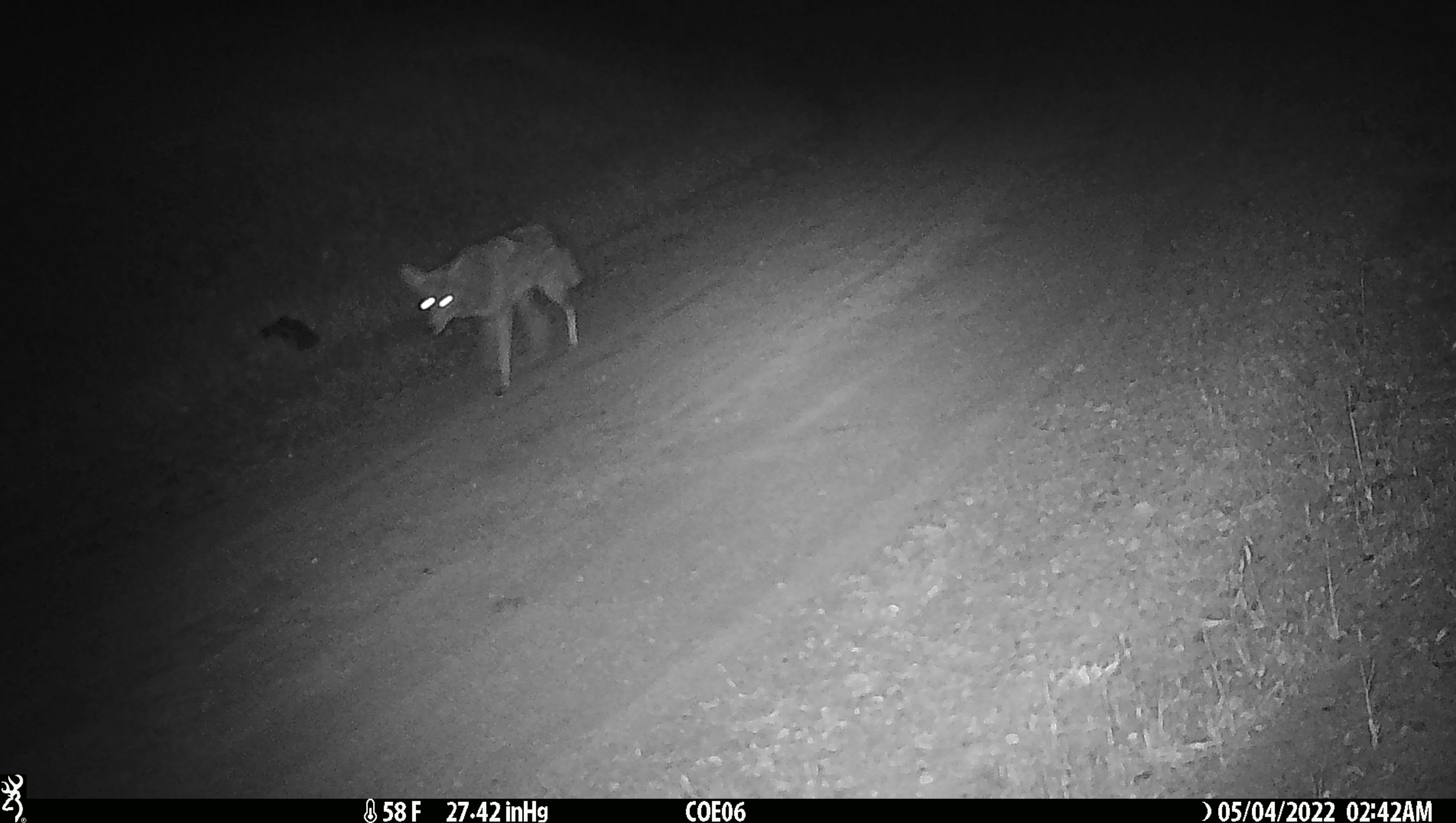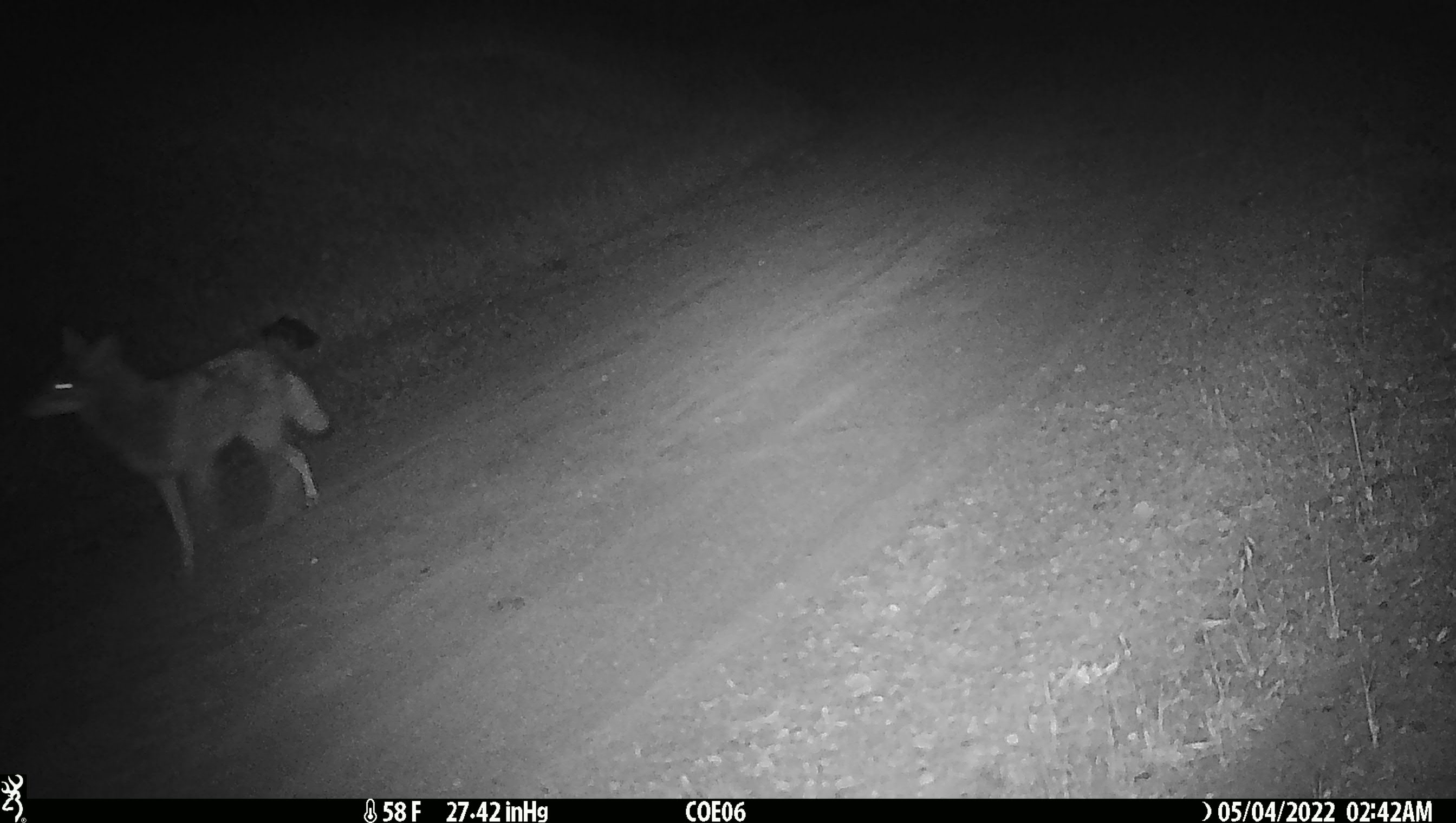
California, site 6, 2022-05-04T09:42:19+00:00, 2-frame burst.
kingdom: Animalia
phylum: Chordata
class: Mammalia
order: Carnivora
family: Canidae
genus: Canis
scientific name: Canis latrans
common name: coyote